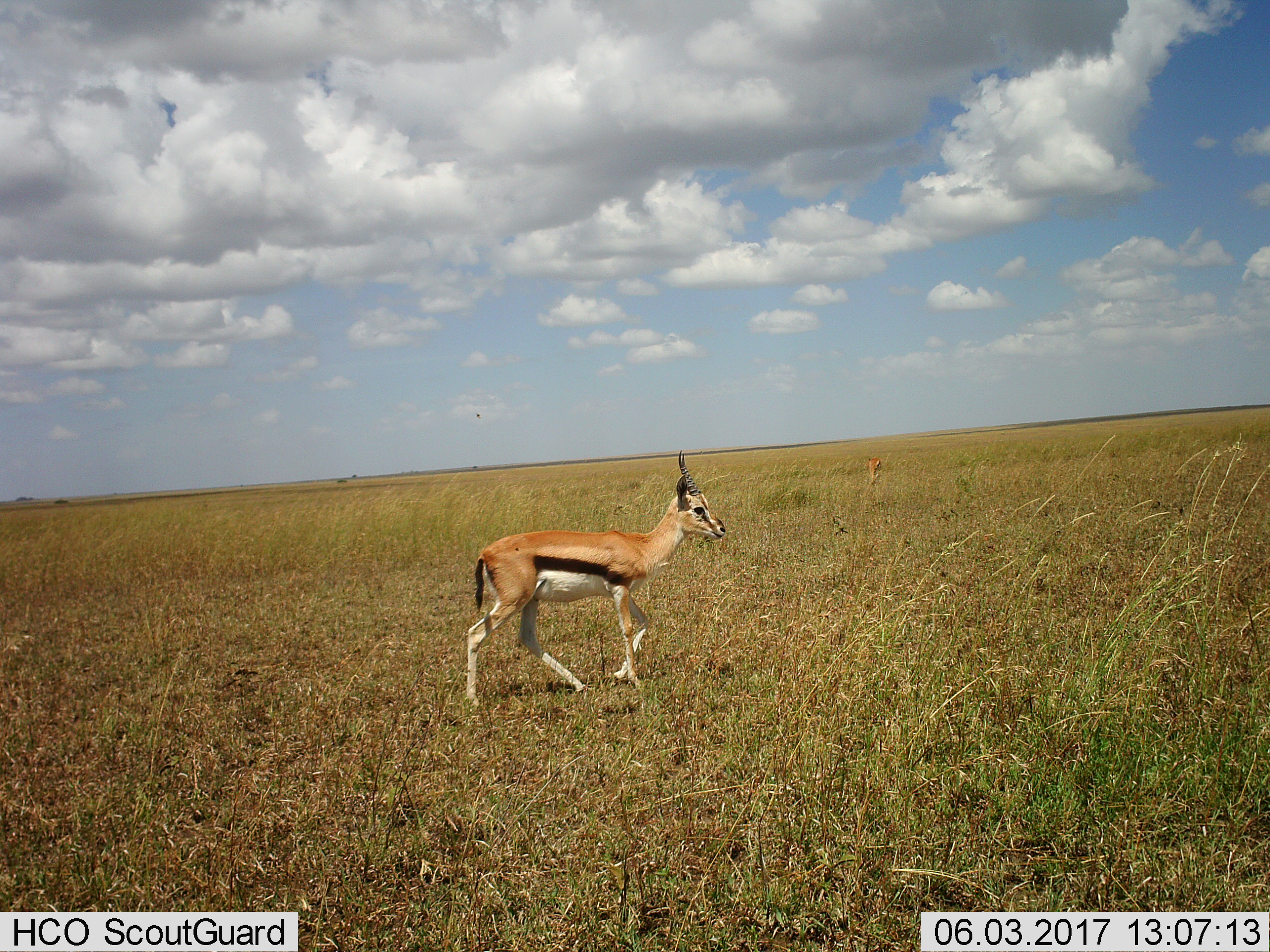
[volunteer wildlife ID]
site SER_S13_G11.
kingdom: Animalia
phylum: Chordata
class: Mammalia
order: Artiodactyla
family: Bovidae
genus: Eudorcas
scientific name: Eudorcas thomsonii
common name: thomson's gazelle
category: gazellethomsons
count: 2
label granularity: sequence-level